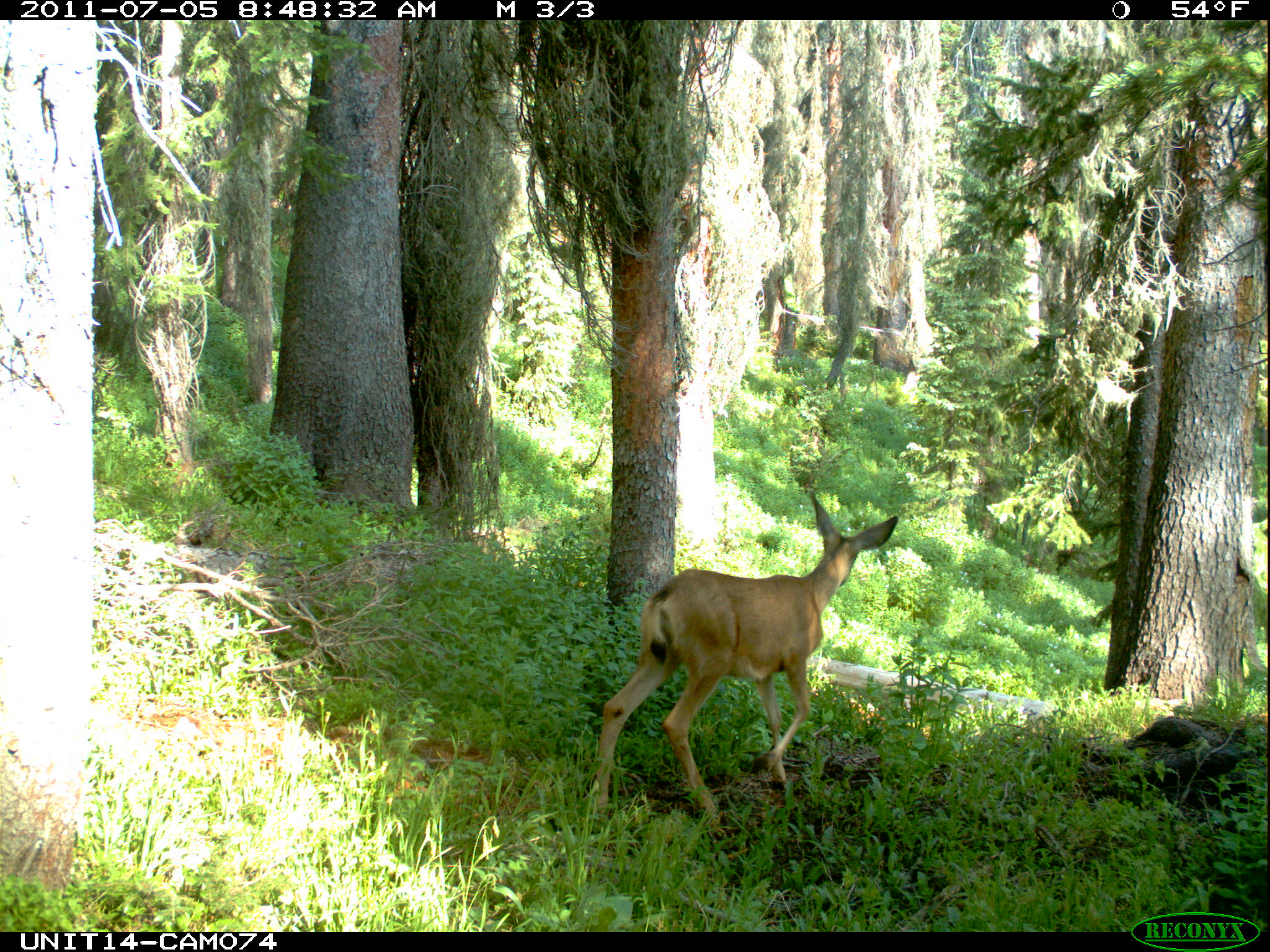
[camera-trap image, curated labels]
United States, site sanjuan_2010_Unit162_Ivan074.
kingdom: Animalia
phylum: Chordata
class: Mammalia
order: Artiodactyla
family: Cervidae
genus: Odocoileus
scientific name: Odocoileus hemionus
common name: mule deer